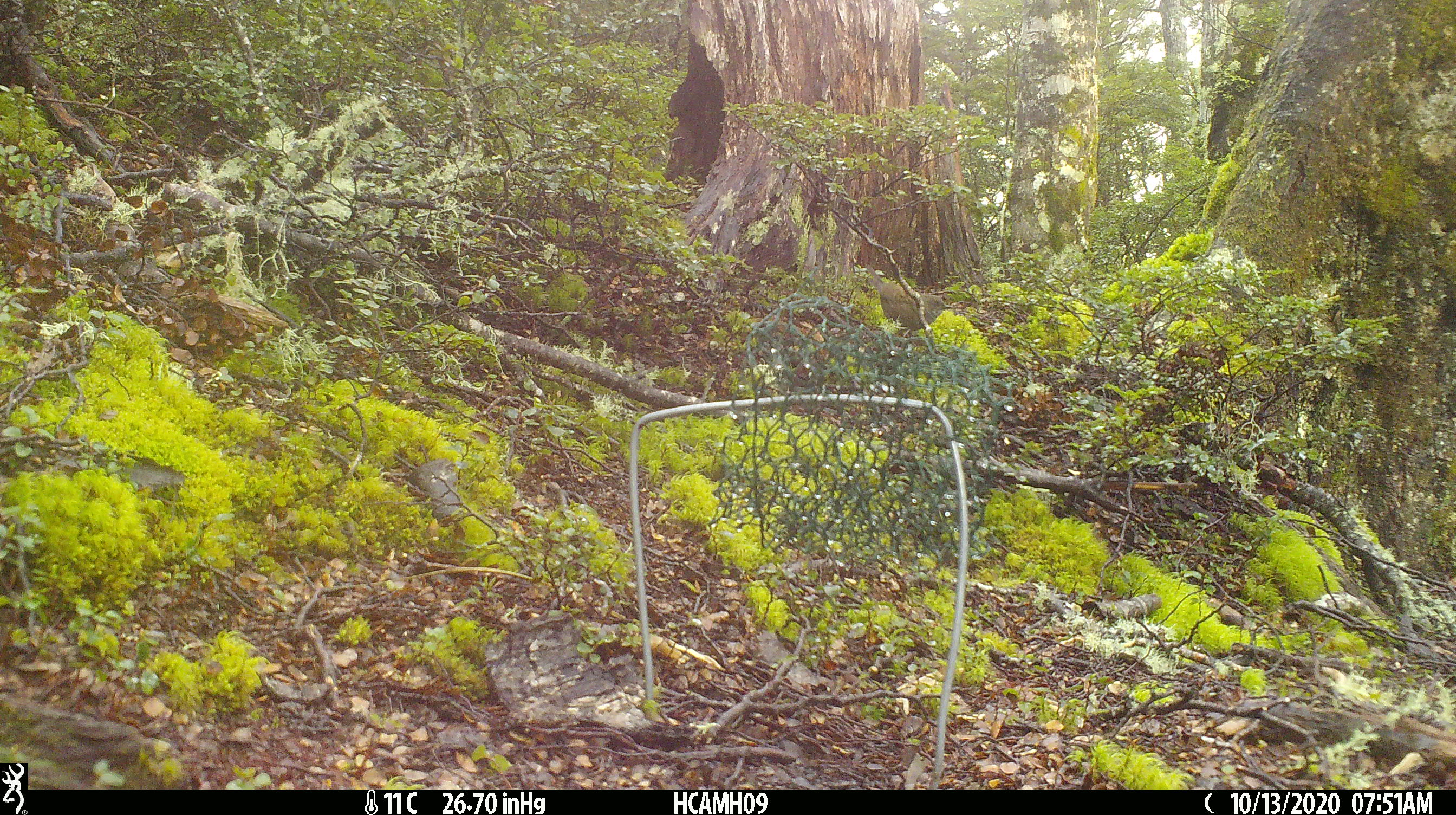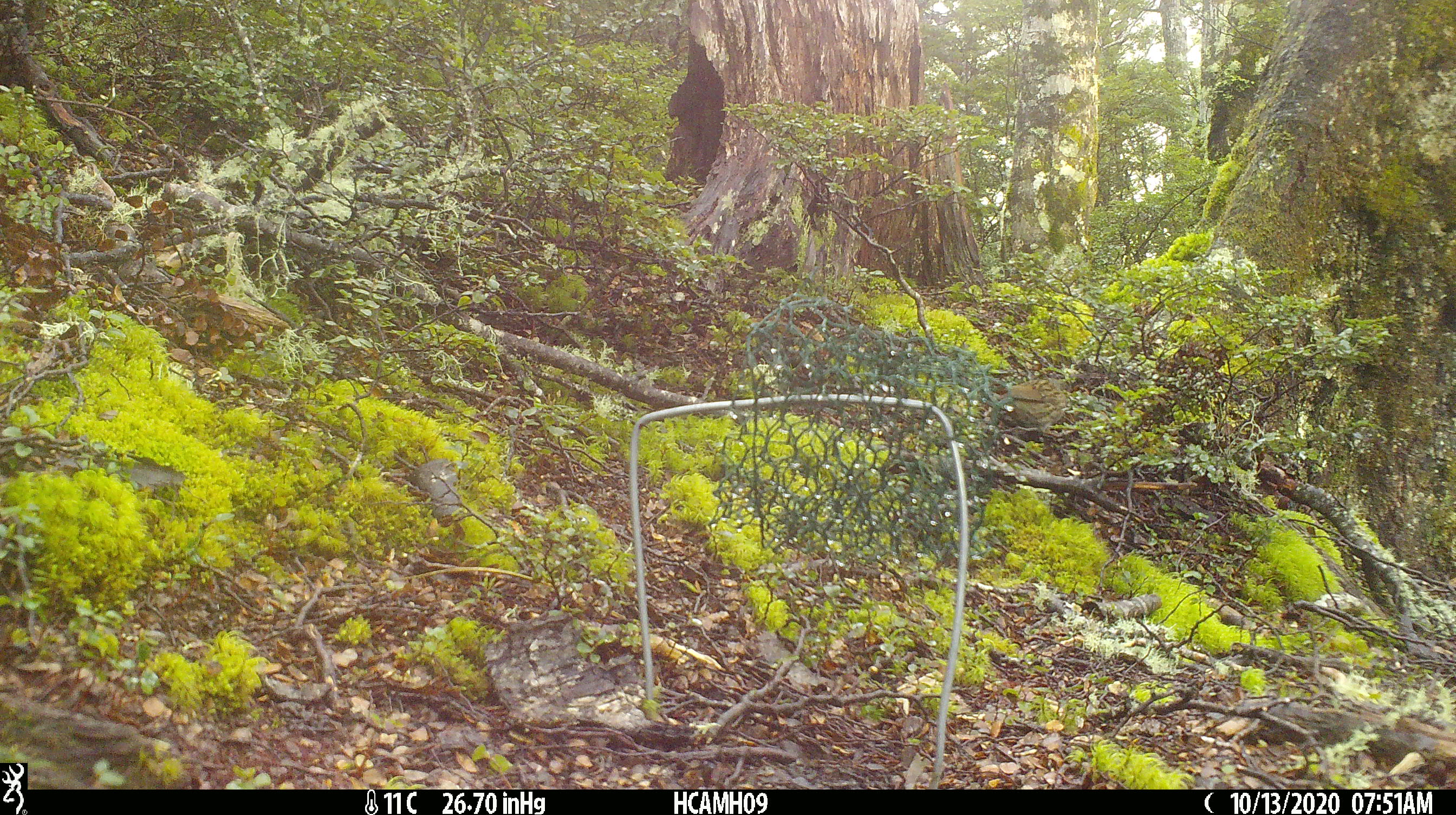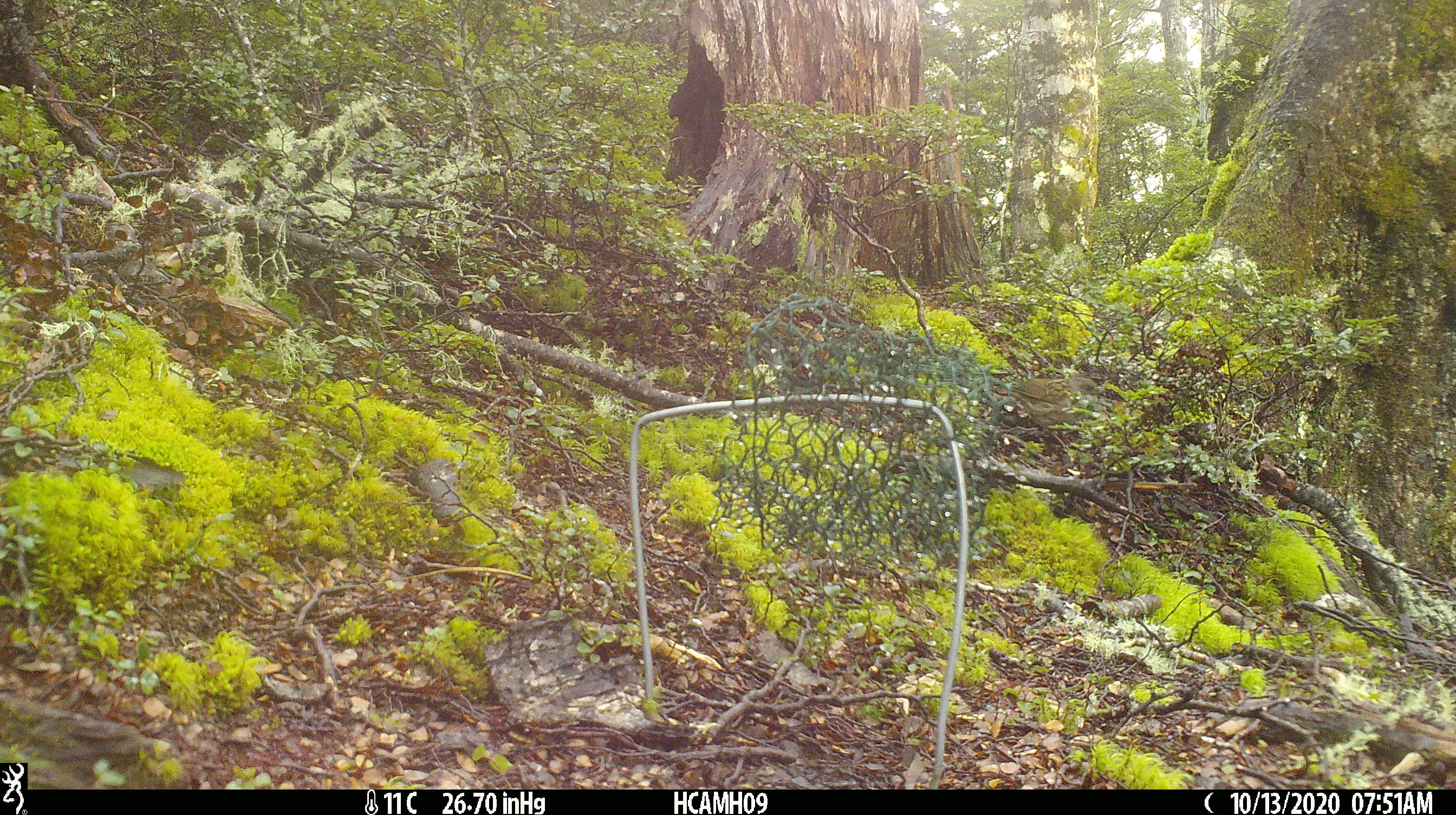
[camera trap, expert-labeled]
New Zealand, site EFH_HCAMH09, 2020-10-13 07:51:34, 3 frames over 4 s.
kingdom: Animalia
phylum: Chordata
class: Aves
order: Passeriformes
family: Prunellidae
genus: Prunella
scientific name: Prunella modularis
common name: dunnock